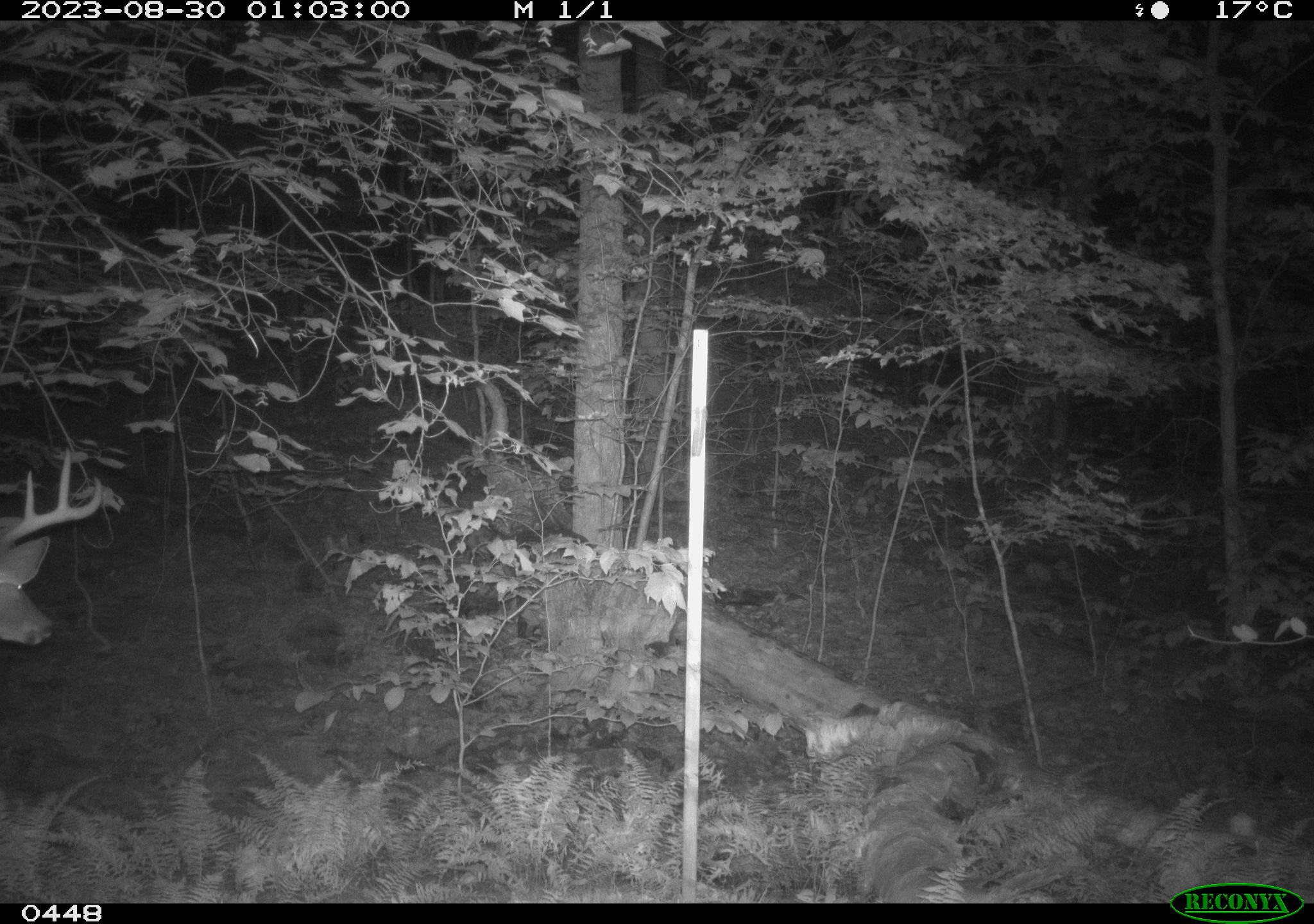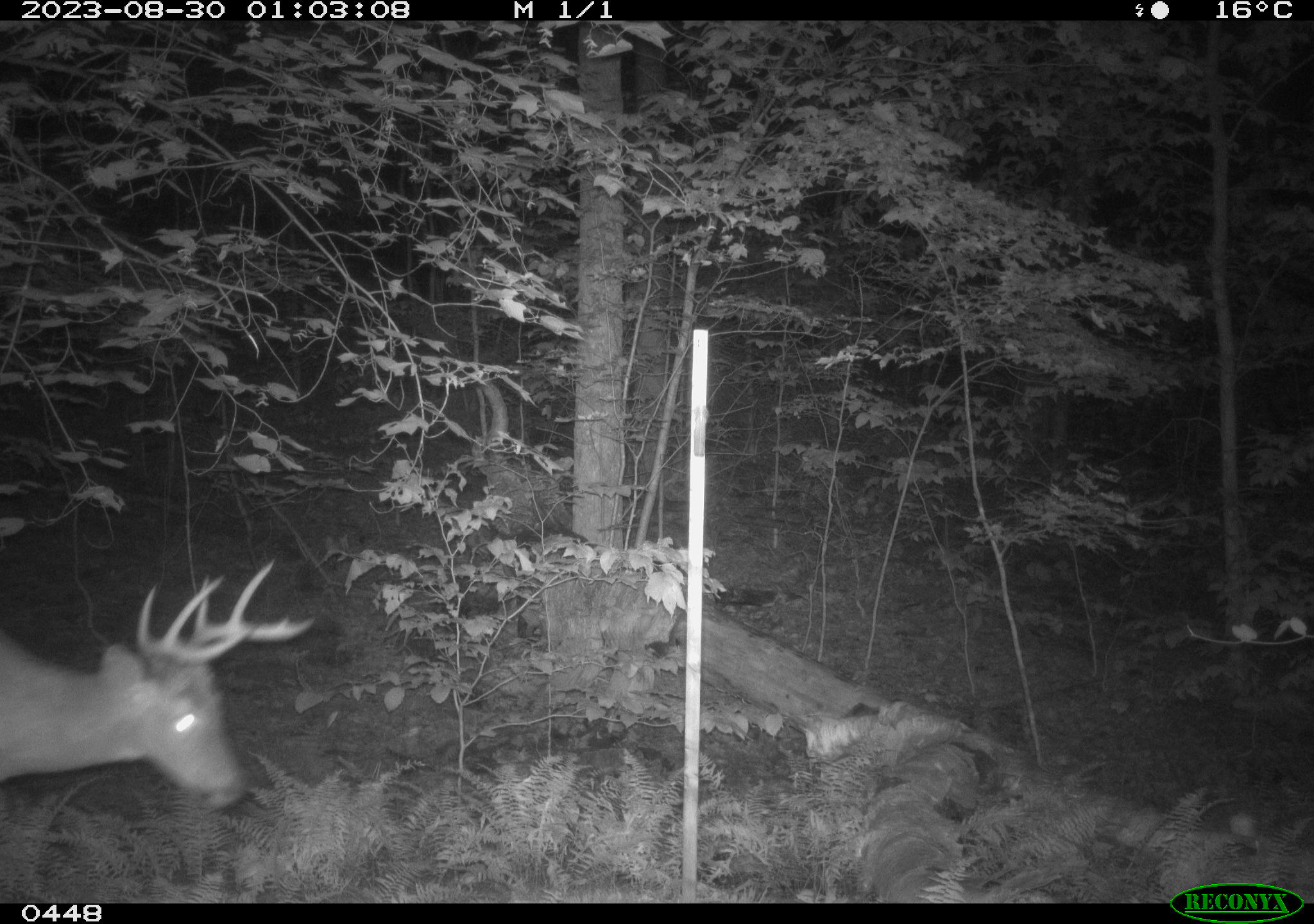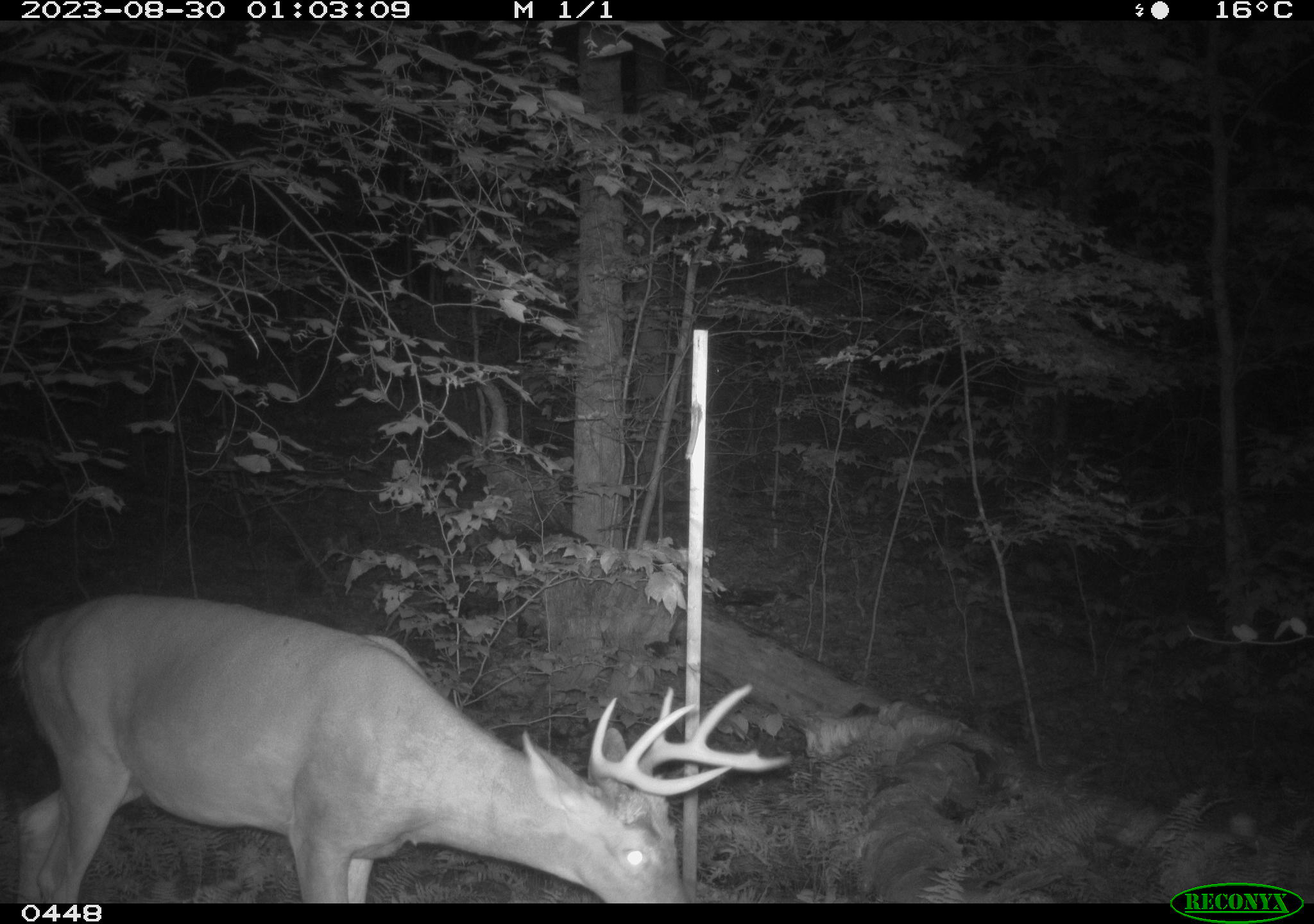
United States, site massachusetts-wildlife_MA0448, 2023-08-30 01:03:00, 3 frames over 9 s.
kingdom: Animalia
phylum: Chordata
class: Mammalia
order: Artiodactyla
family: Cervidae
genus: Odocoileus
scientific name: Odocoileus virginianus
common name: white-tailed deer